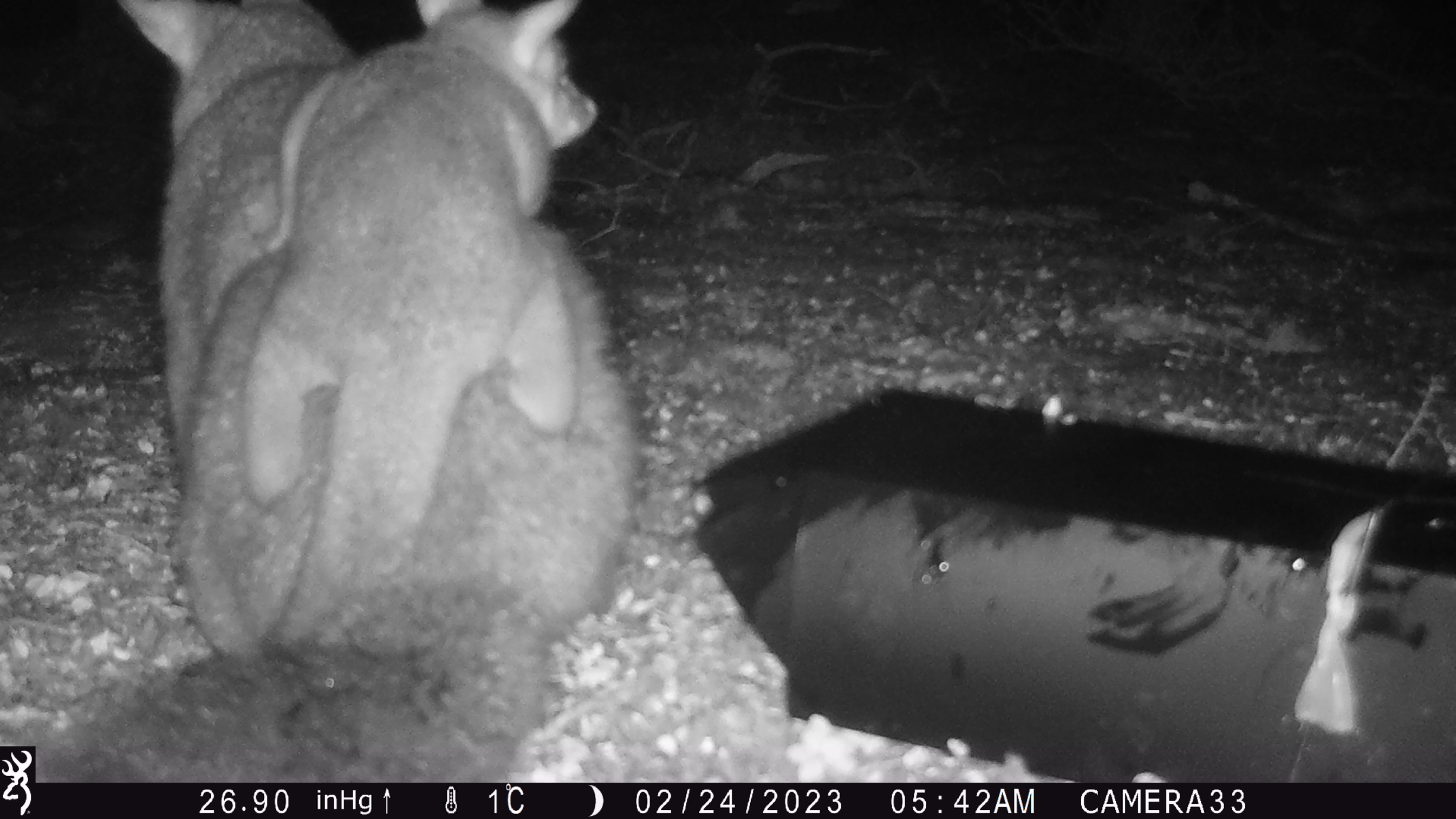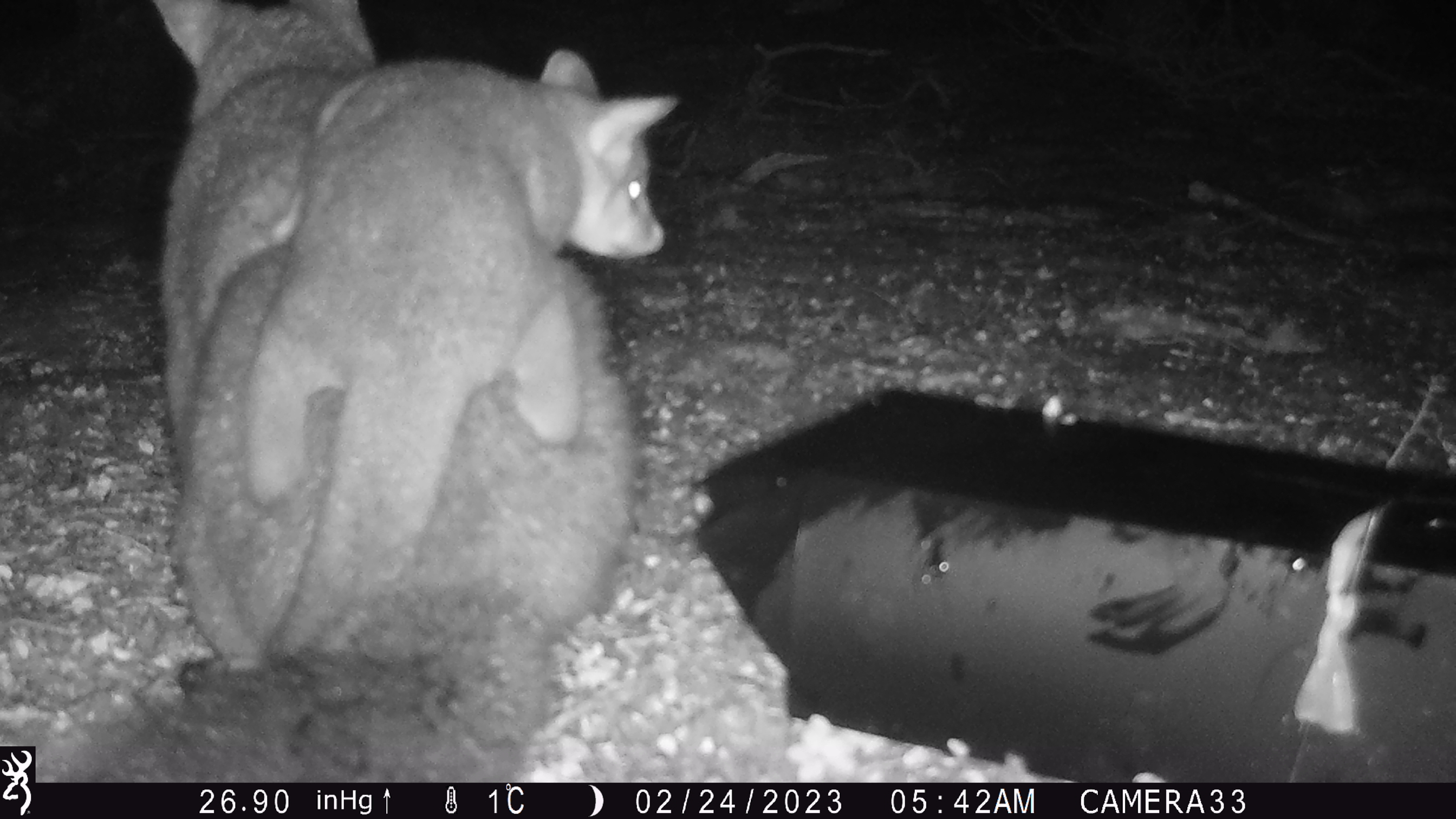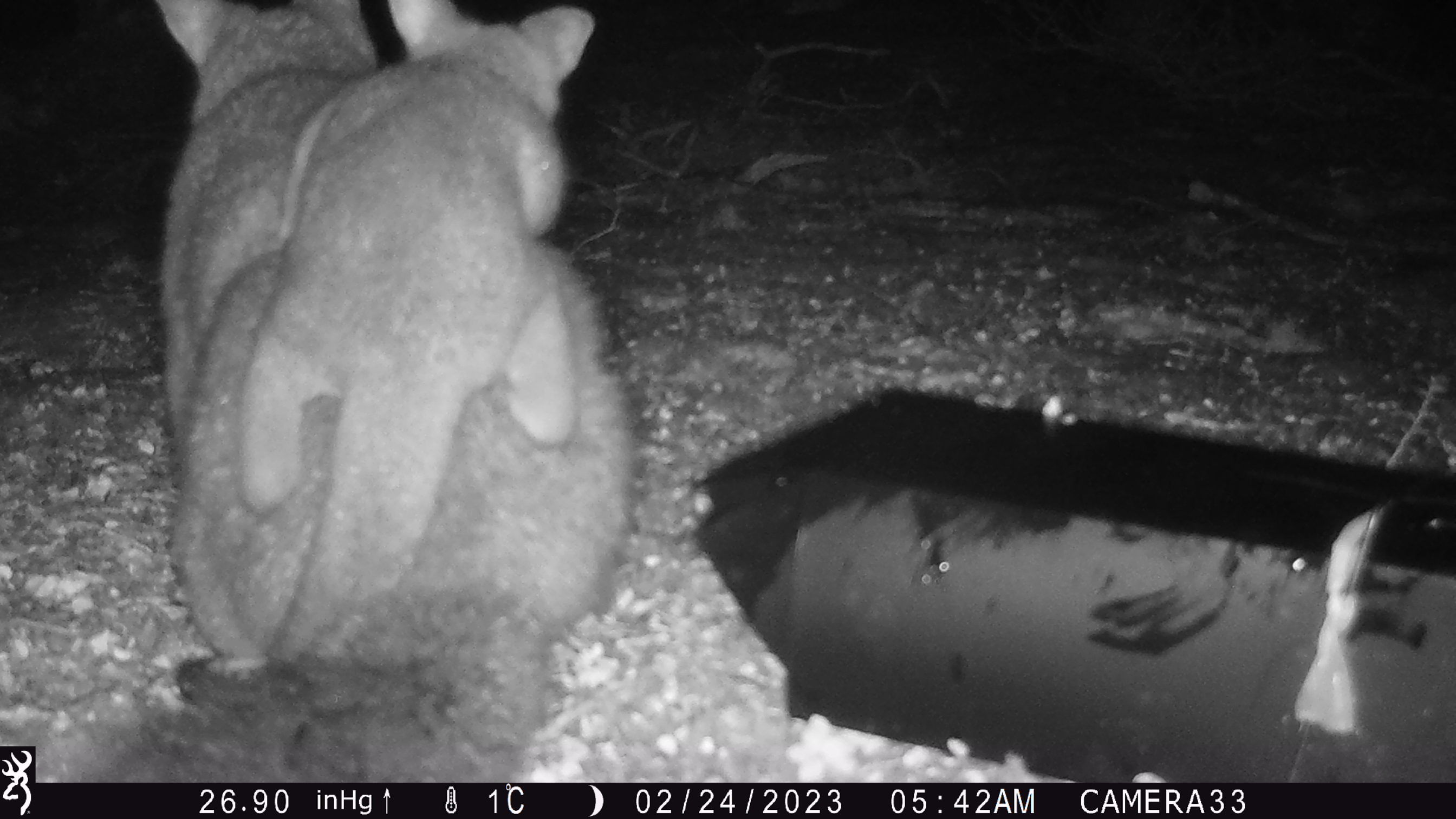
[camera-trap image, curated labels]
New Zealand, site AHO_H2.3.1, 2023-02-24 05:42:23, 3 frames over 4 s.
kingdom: Animalia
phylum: Chordata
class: Mammalia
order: Carnivora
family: Mustelidae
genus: Mustela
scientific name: Mustela erminea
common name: stoat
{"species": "stoat (Mustela erminea)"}